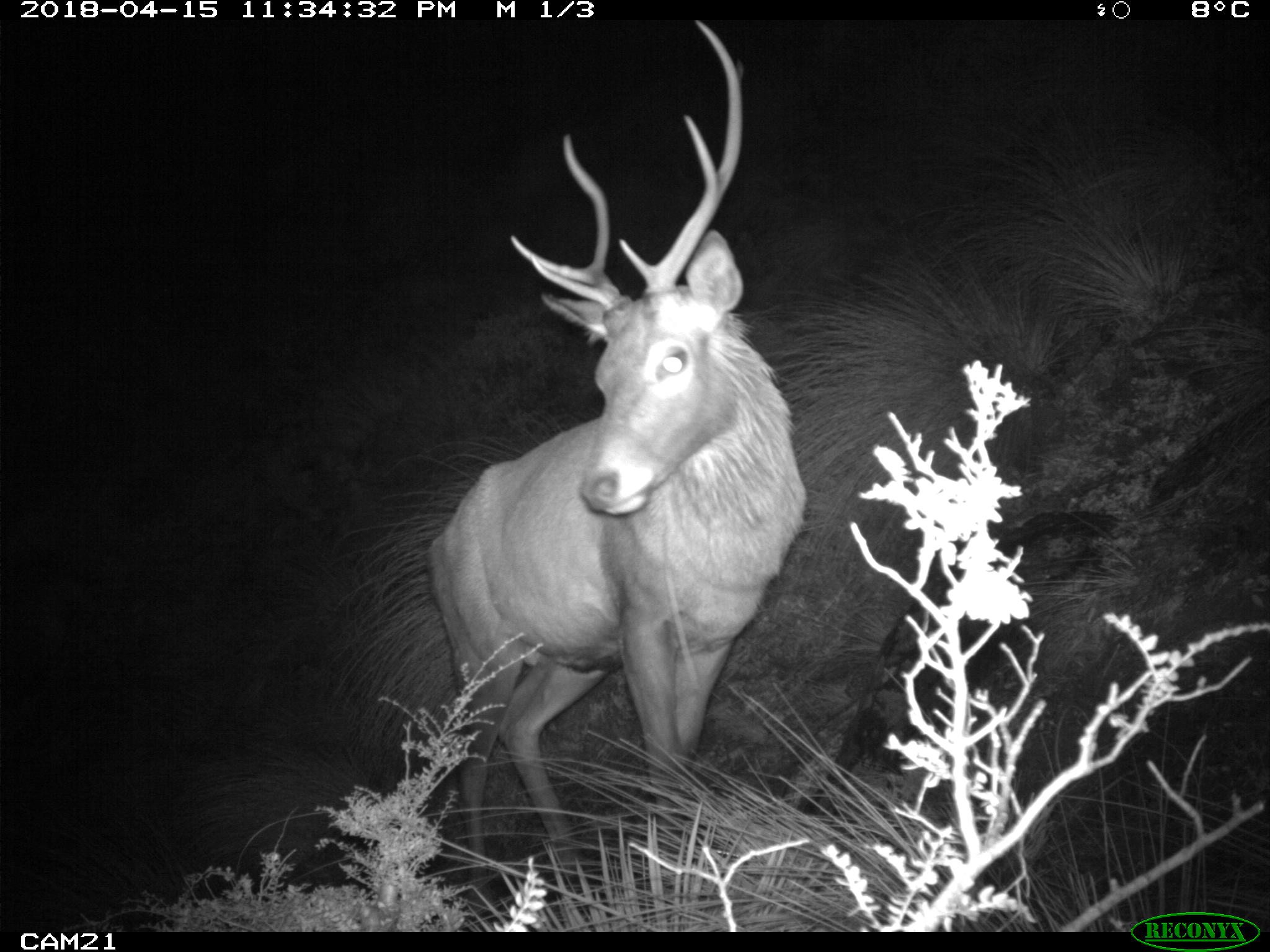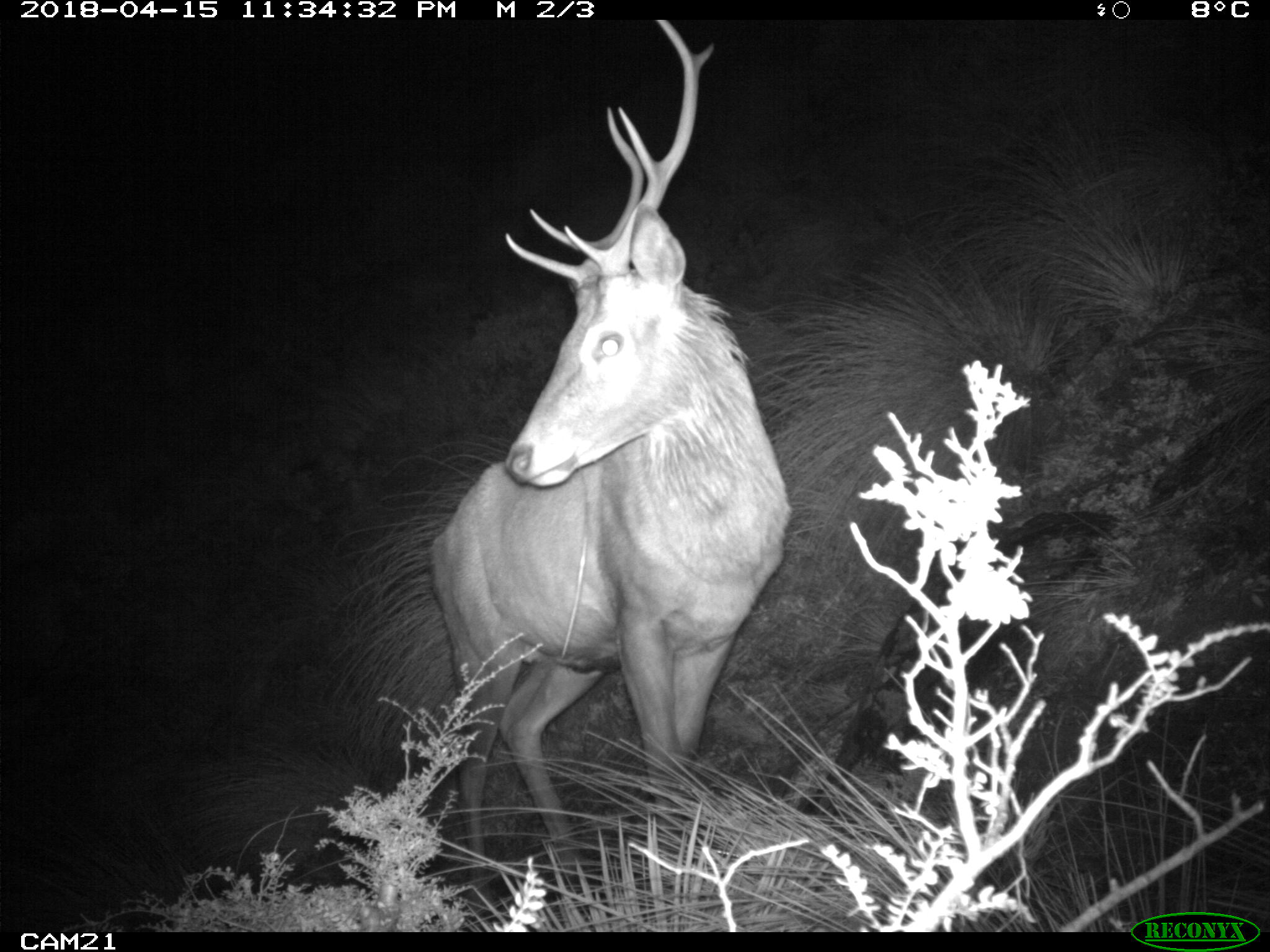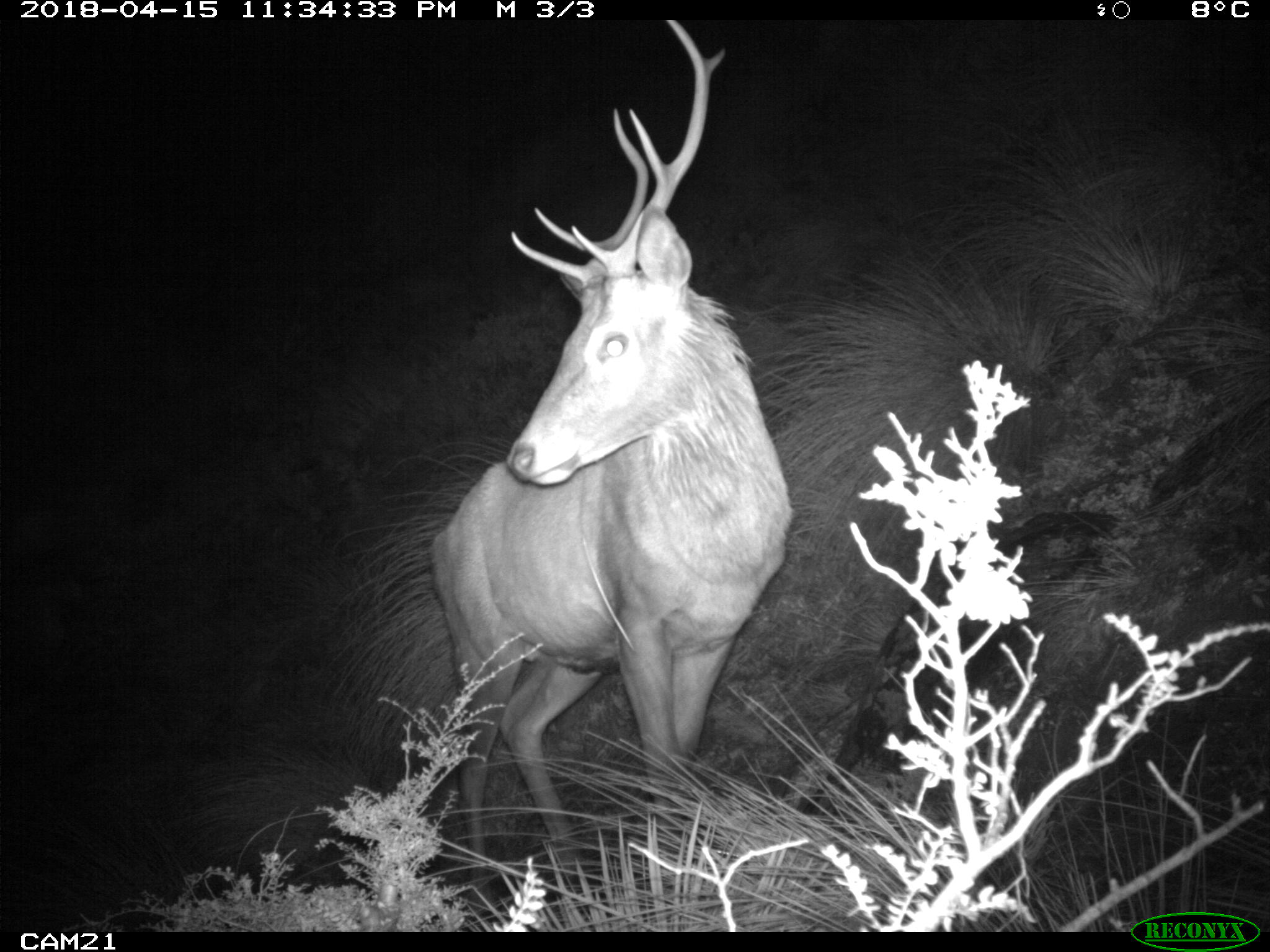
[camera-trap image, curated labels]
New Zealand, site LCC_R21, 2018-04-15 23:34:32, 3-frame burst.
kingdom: Animalia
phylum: Chordata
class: Mammalia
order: Artiodactyla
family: Cervidae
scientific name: Cervidae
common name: deer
Deer (Cervidae).